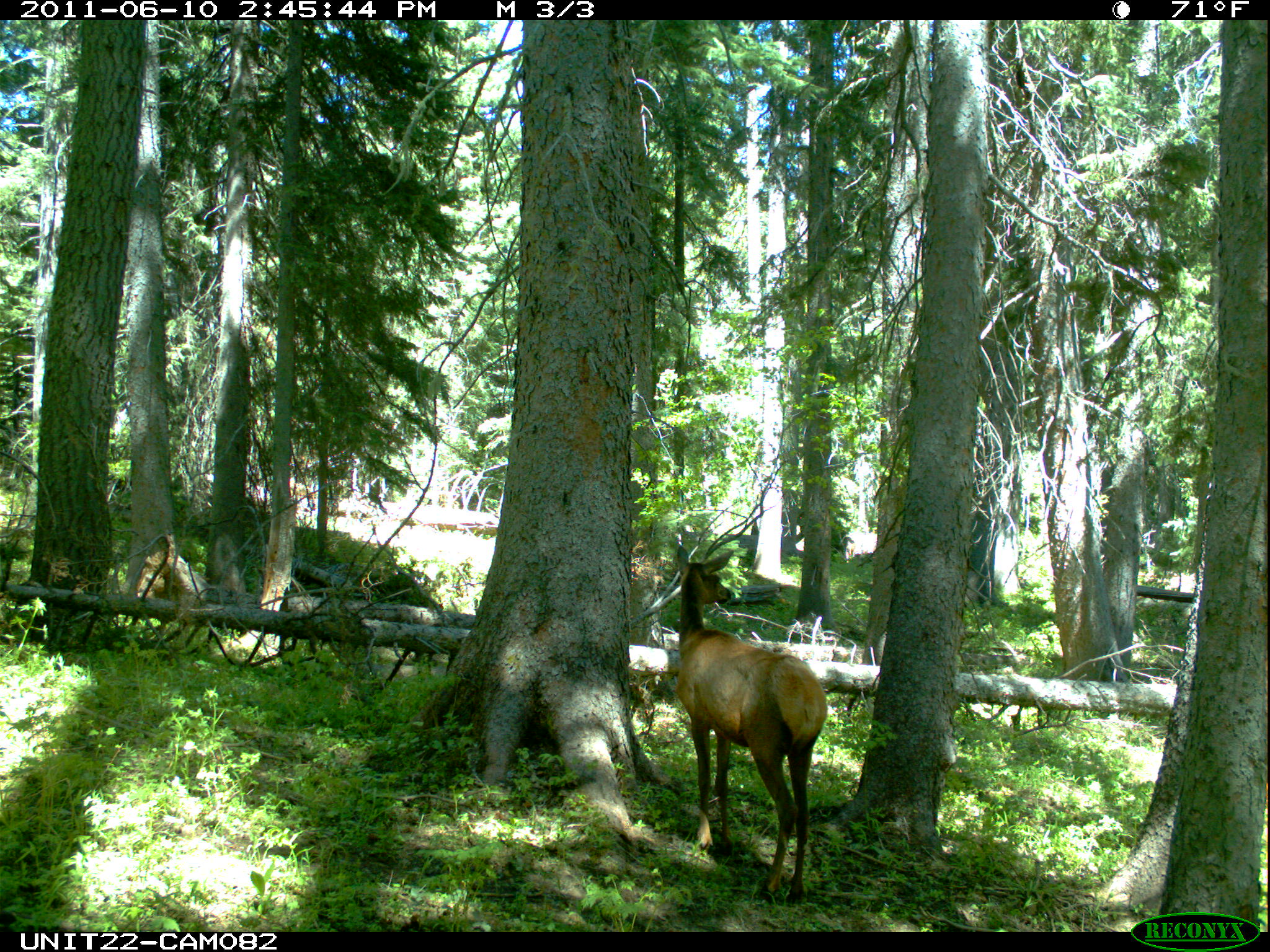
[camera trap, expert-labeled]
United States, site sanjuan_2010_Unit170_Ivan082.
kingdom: Animalia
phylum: Chordata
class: Mammalia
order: Artiodactyla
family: Cervidae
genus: Cervus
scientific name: Cervus elaphus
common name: red deer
Cervus elaphus (red deer).